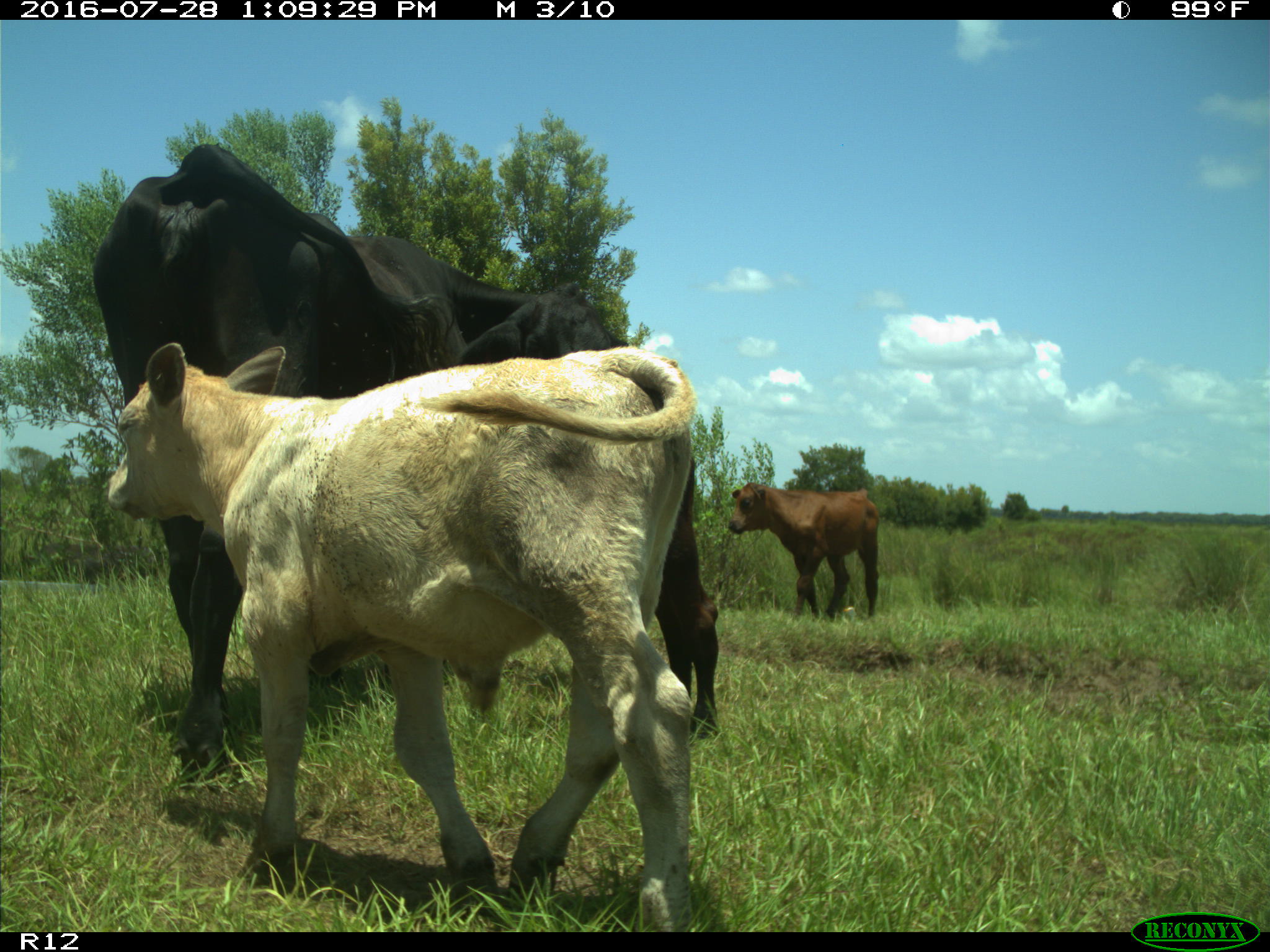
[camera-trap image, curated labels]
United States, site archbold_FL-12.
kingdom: Animalia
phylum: Chordata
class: Mammalia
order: Artiodactyla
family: Bovidae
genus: Bos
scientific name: Bos taurus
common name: domestic cow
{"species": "Bos taurus (domestic cow)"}